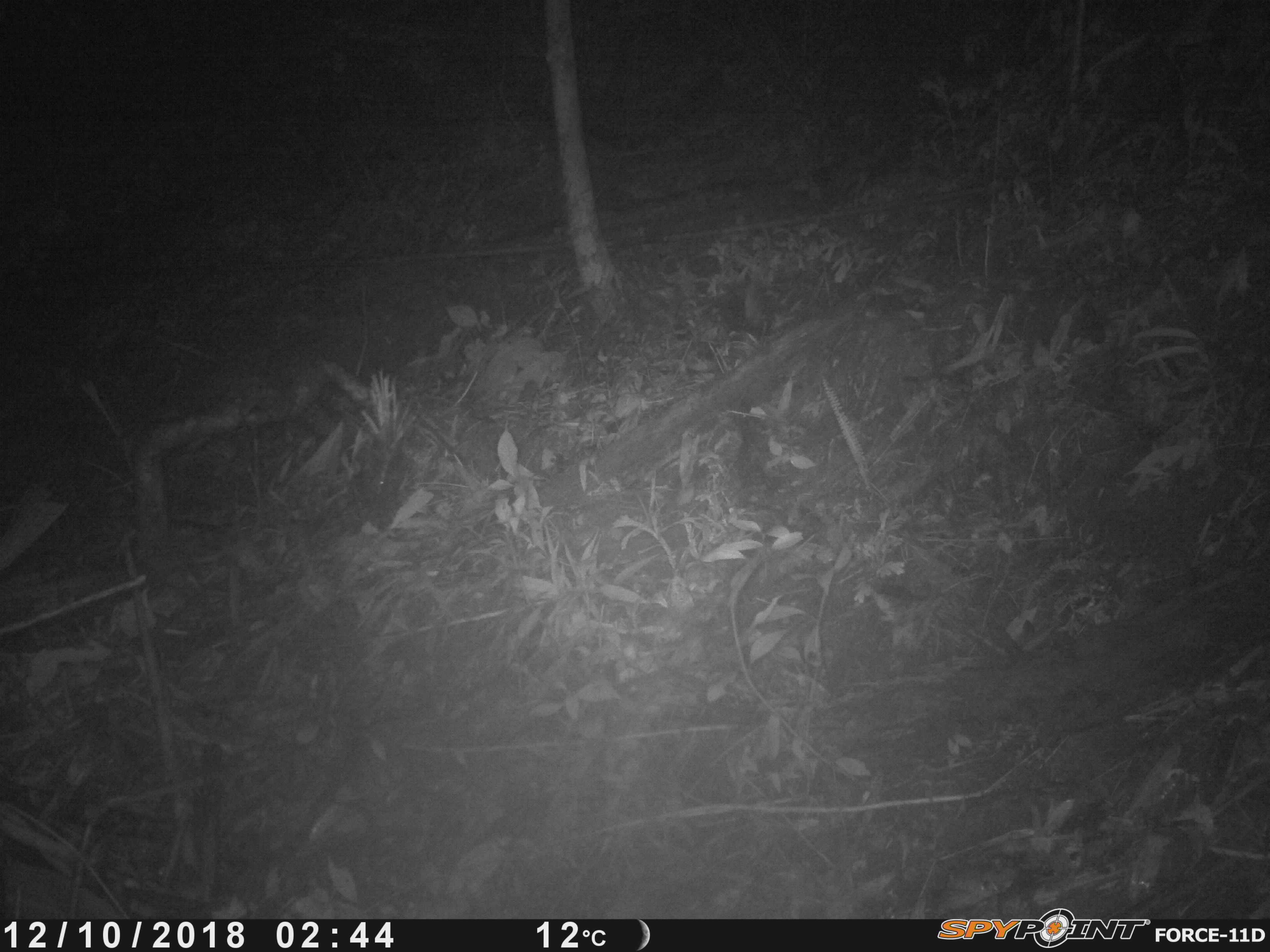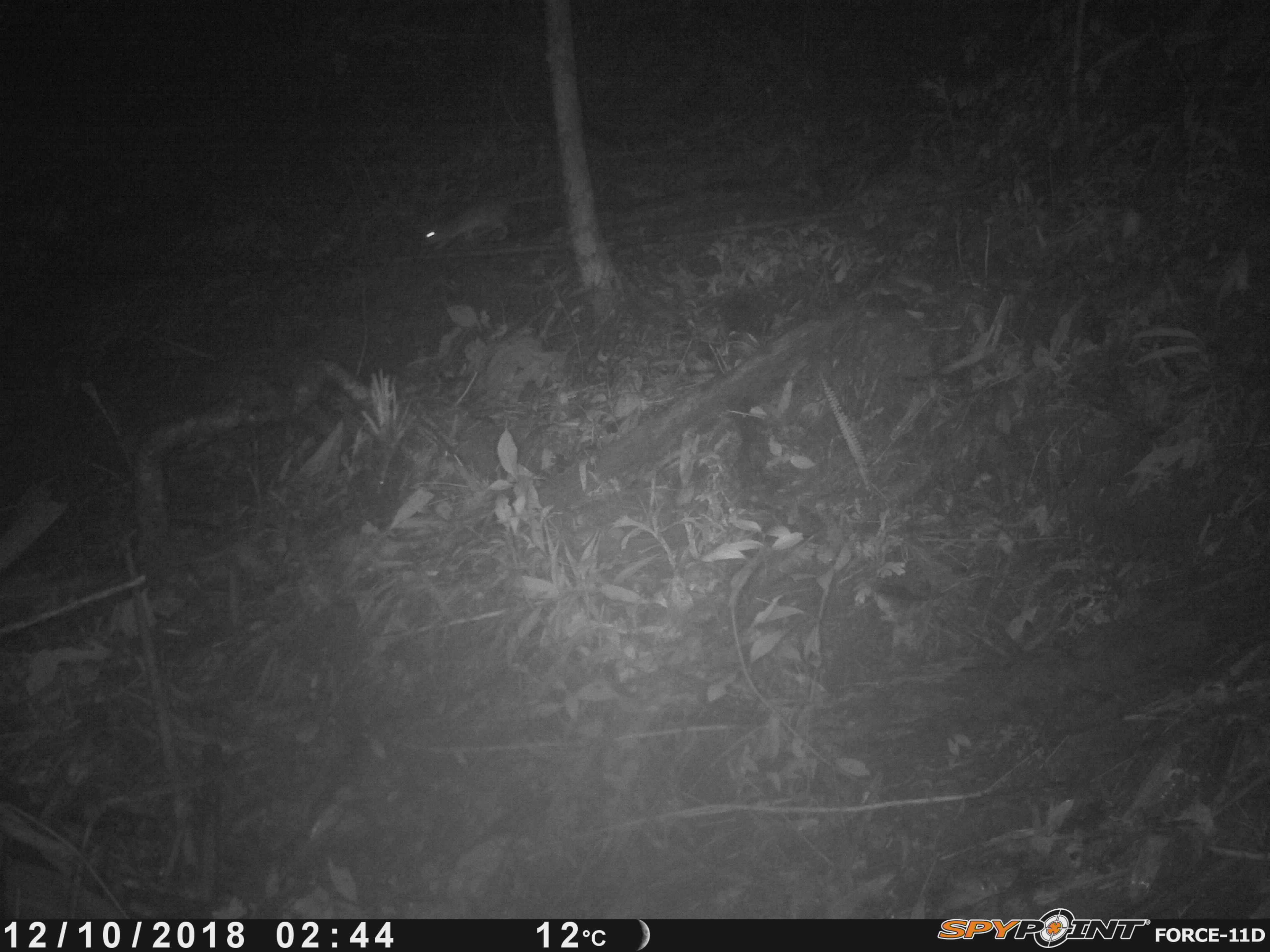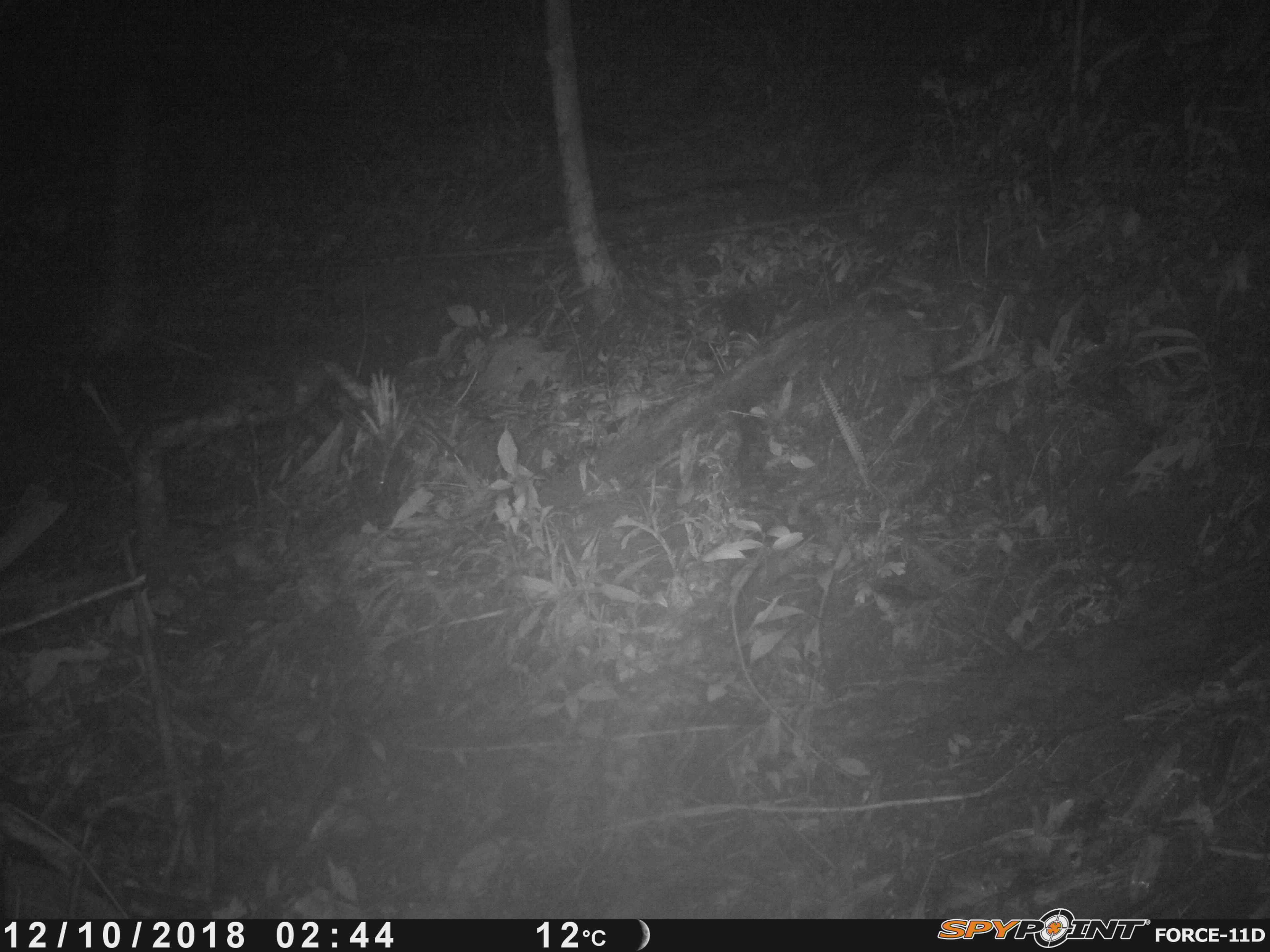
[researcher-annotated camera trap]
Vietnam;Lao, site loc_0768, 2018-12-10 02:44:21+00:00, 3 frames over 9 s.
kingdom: Animalia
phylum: Chordata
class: Mammalia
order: Rodentia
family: Muridae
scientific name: Muridae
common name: old-world mice and rats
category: unidentified murid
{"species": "unidentified murid (old-world mice and rats) (Muridae)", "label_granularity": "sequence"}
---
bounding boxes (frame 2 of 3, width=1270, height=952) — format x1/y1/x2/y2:
unidentified murid: 422/191/567/255